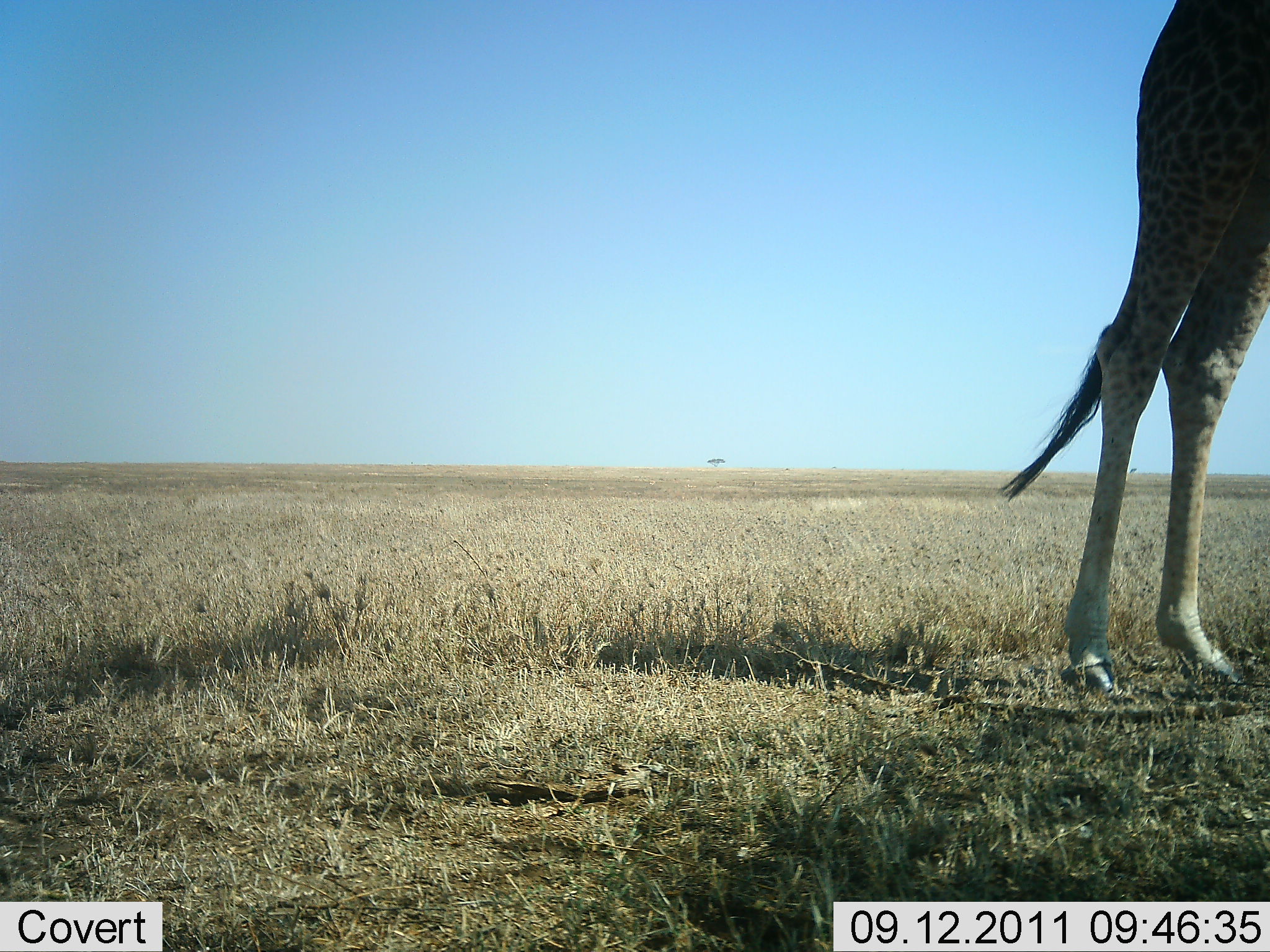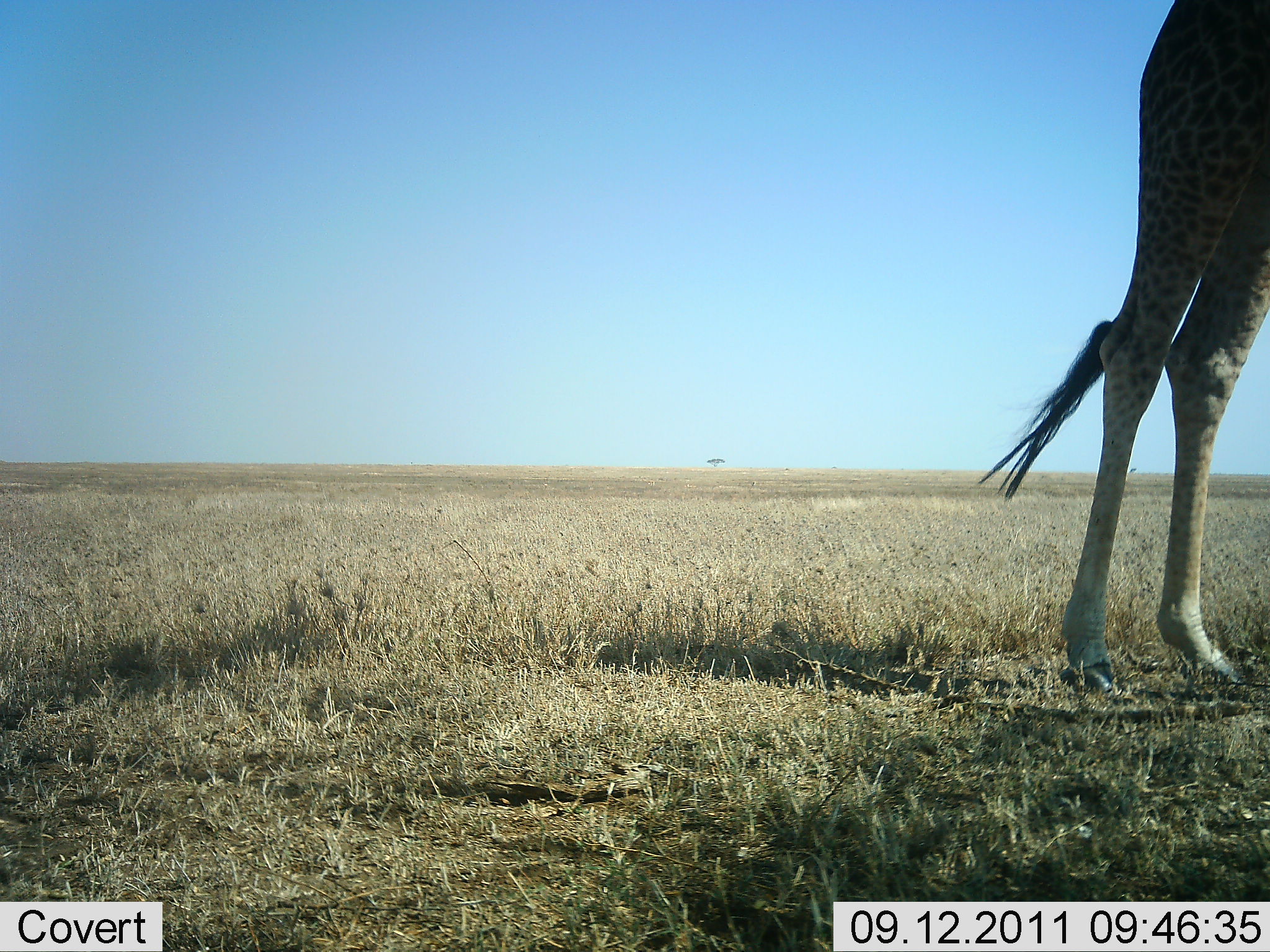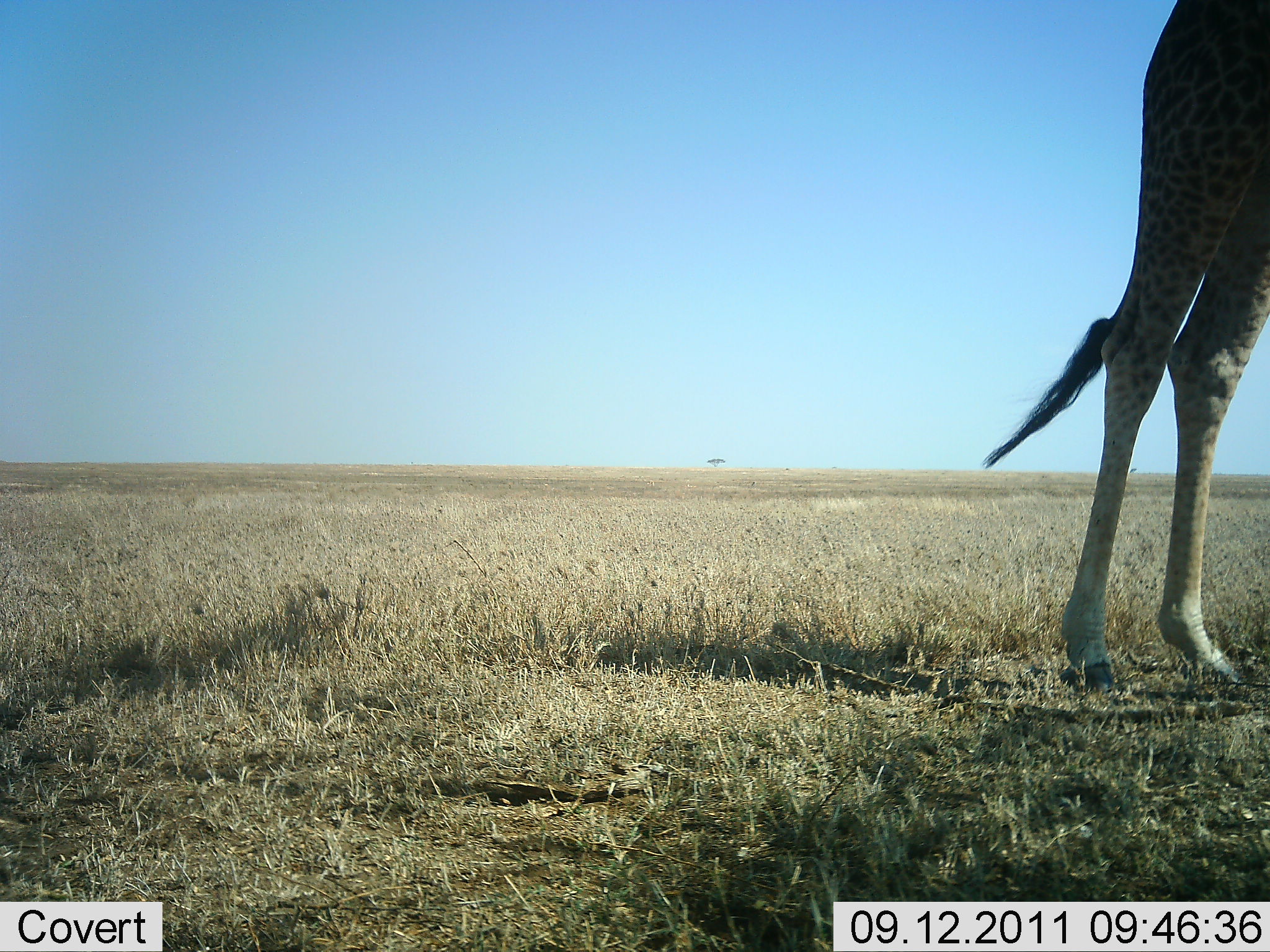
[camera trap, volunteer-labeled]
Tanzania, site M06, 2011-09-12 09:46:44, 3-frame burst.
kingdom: Animalia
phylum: Chordata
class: Mammalia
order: Artiodactyla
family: Giraffidae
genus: Giraffa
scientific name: Giraffa camelopardalis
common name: giraffe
Giraffe (Giraffa camelopardalis), count 1. Behavior (volunteer vote fractions): standing 100%, resting 0%, moving 0%, interacting 0%. Young present (vote fraction): 0%. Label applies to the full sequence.